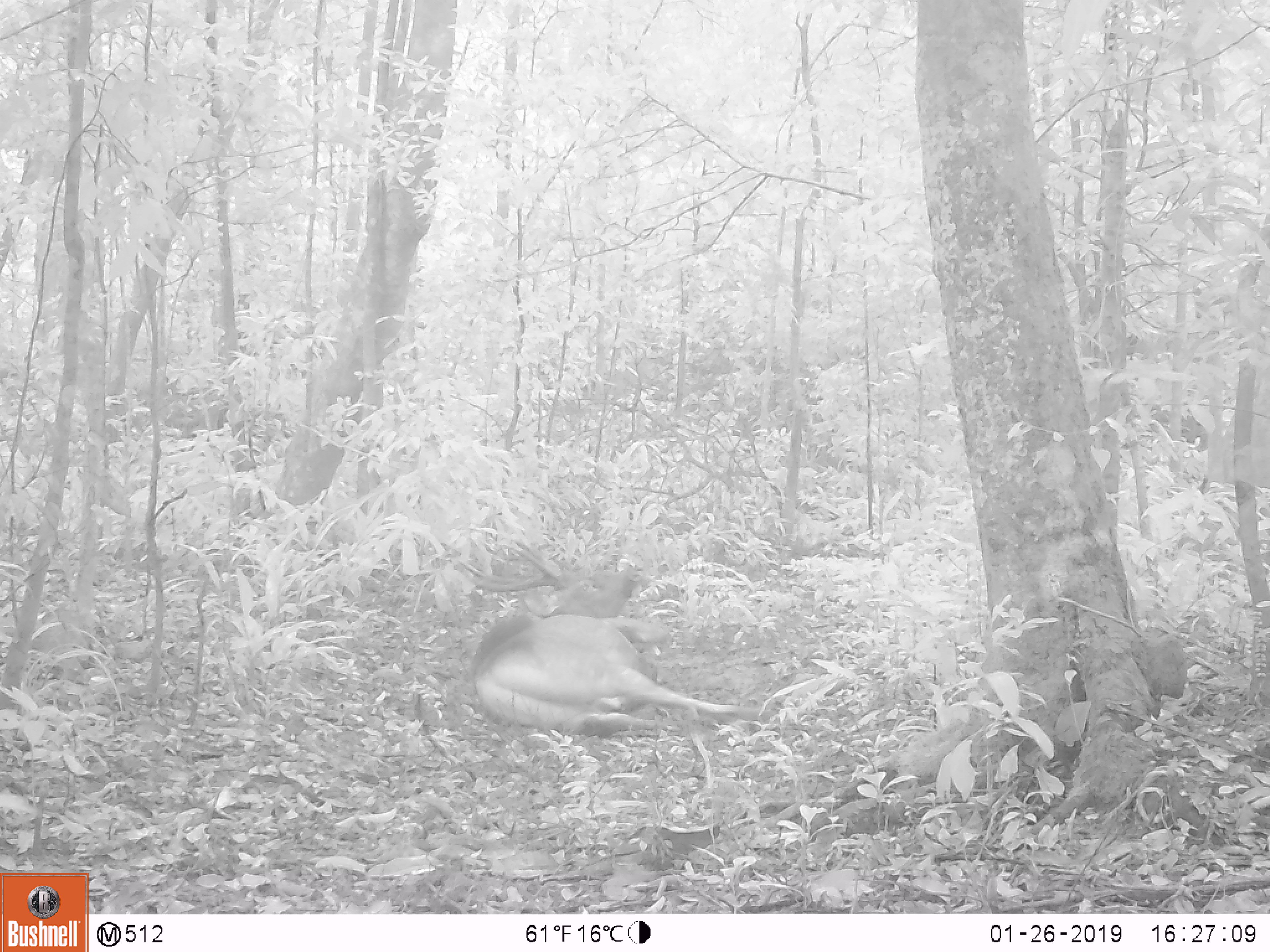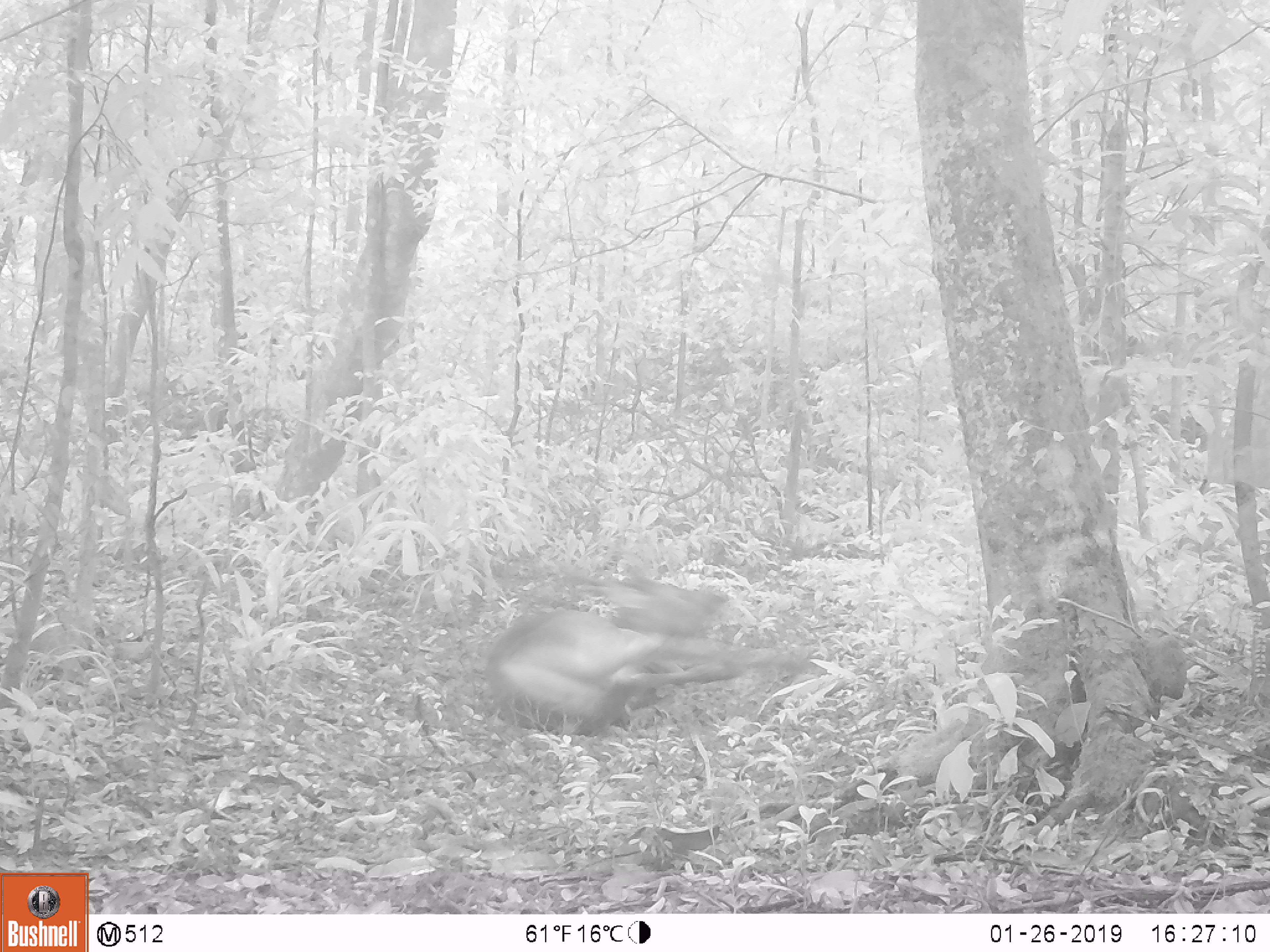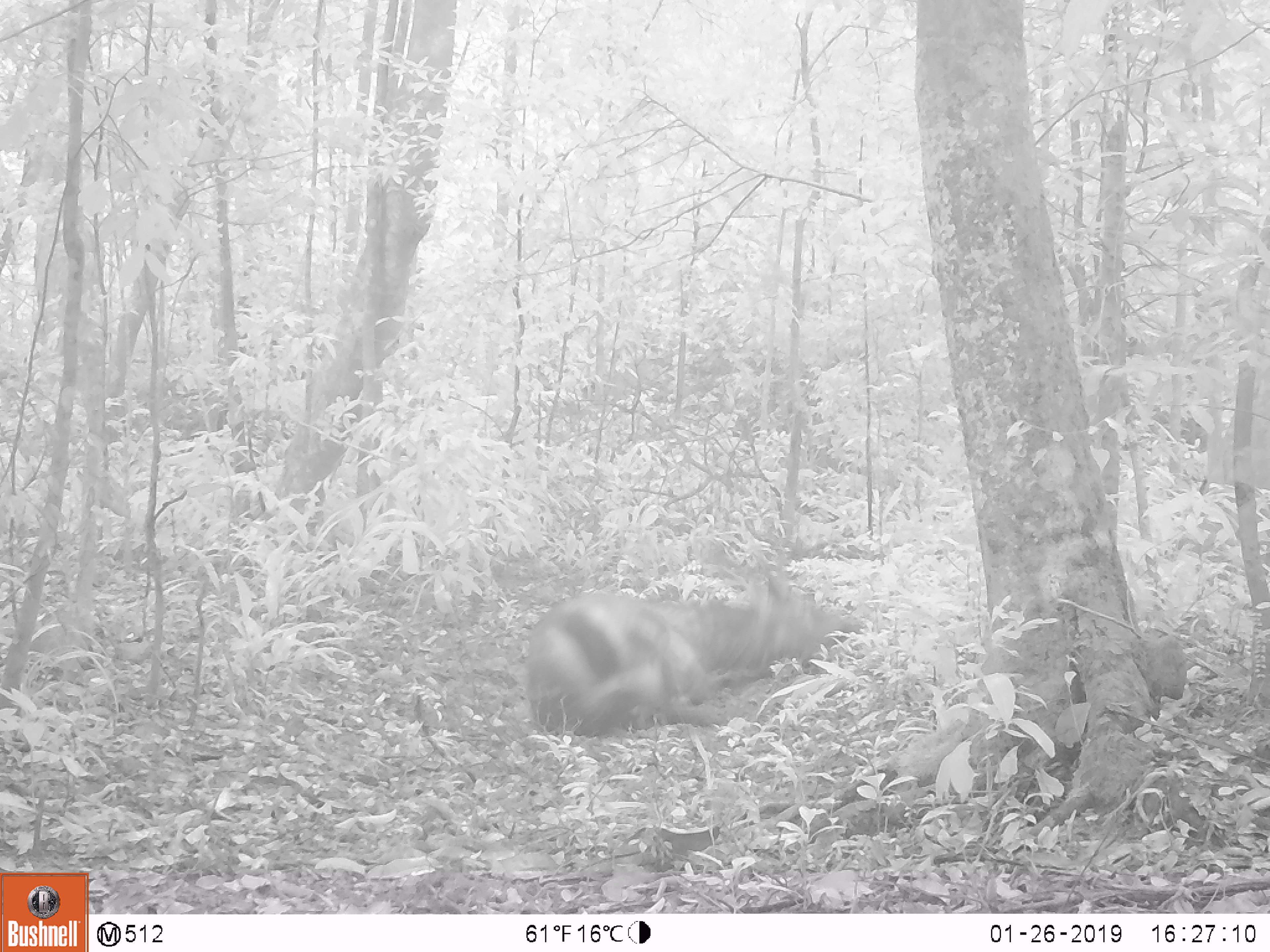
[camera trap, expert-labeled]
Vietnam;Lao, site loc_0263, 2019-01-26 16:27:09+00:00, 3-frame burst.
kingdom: Animalia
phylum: Chordata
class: Mammalia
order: Artiodactyla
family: Cervidae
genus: Rusa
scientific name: Rusa unicolor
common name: sambar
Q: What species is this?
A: Sambar (Rusa unicolor).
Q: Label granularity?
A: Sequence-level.